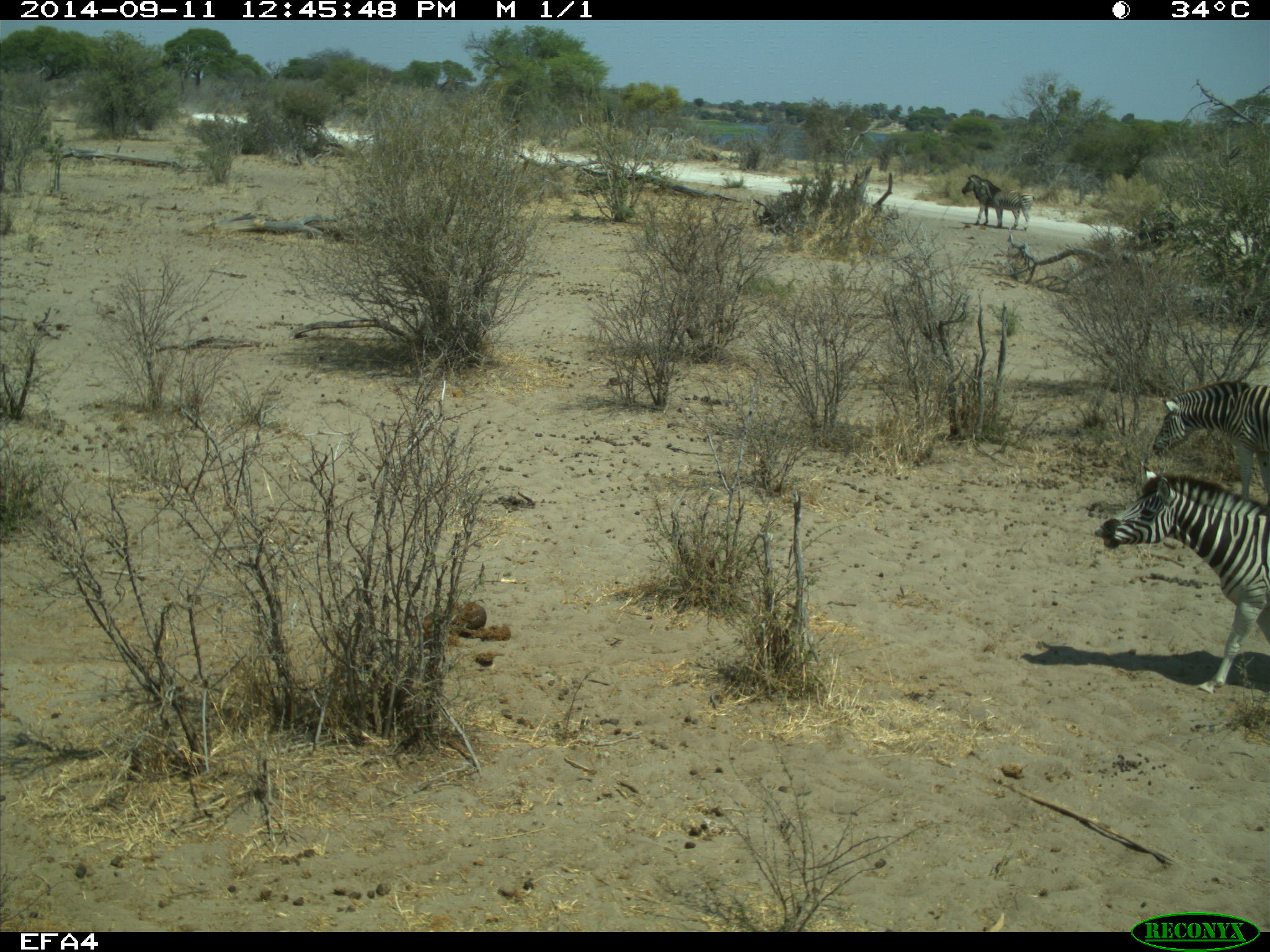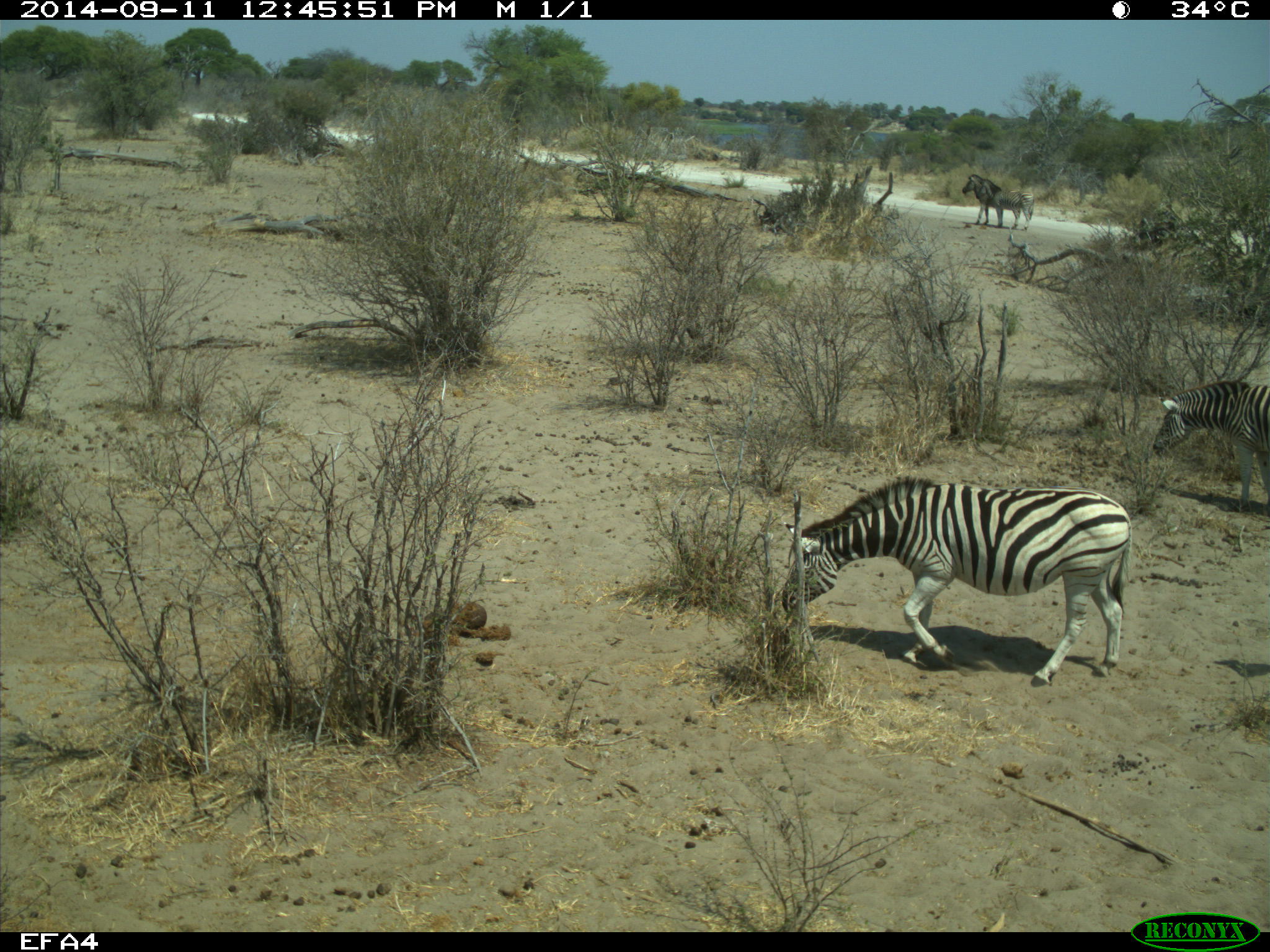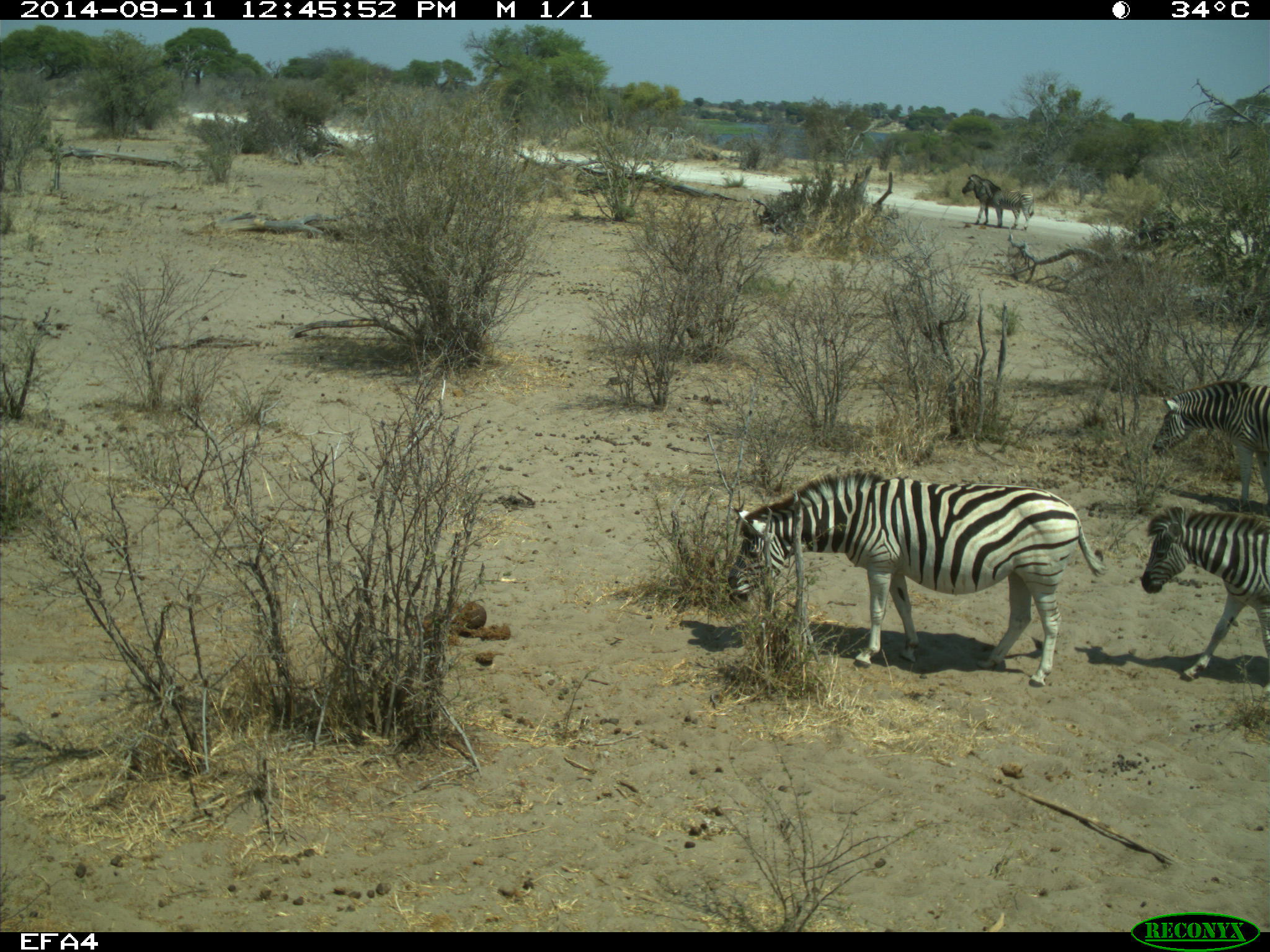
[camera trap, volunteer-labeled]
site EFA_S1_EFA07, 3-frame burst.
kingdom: Animalia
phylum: Chordata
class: Mammalia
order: Perissodactyla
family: Equidae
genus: Equus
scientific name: Equus quagga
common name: plains zebra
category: zebraplains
Zebraplains (plains zebra) (Equus quagga), count 4. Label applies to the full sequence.